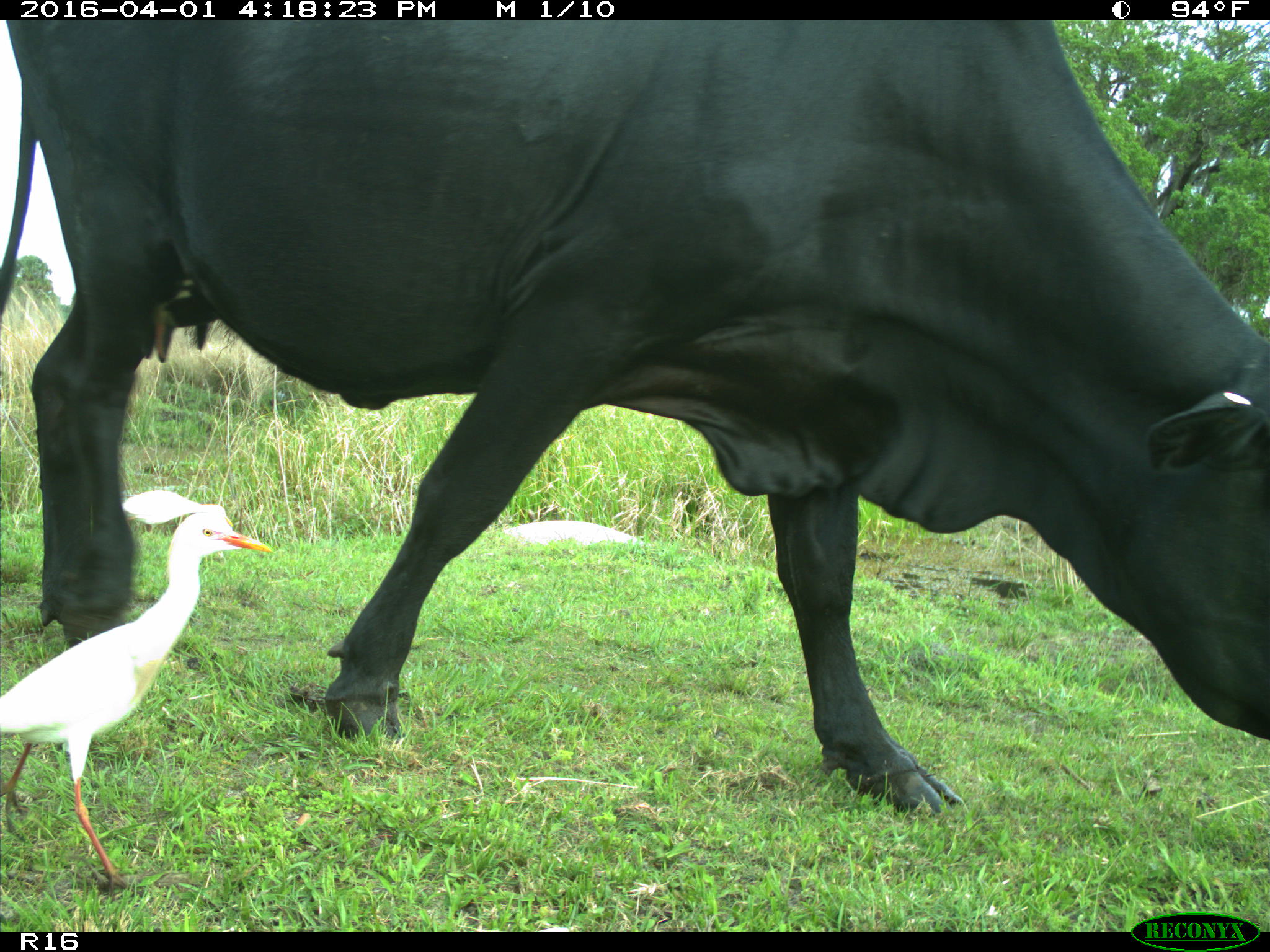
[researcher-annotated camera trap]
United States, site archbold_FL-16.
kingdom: Animalia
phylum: Chordata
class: Mammalia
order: Artiodactyla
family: Bovidae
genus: Bos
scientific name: Bos taurus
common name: domestic cow